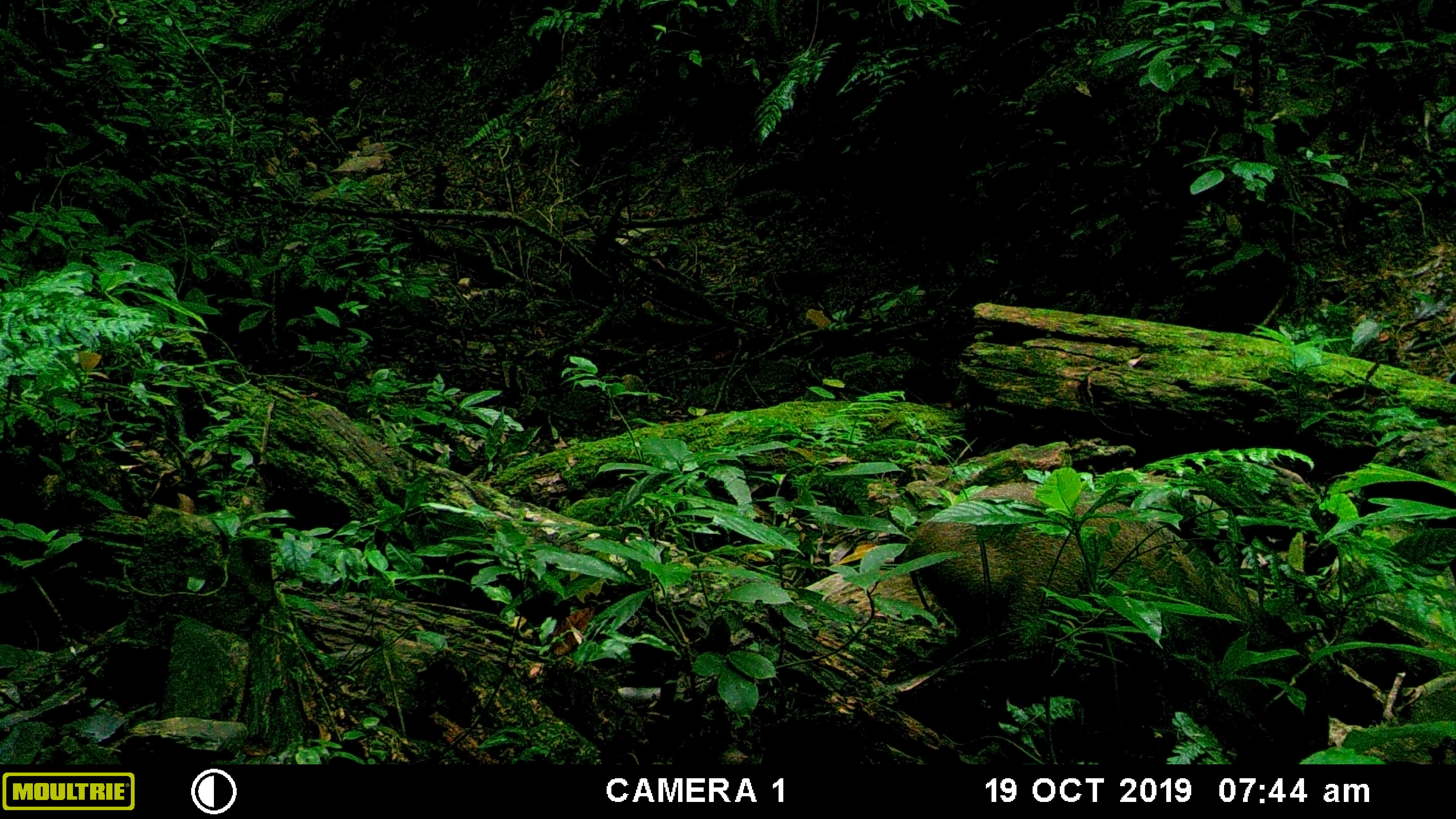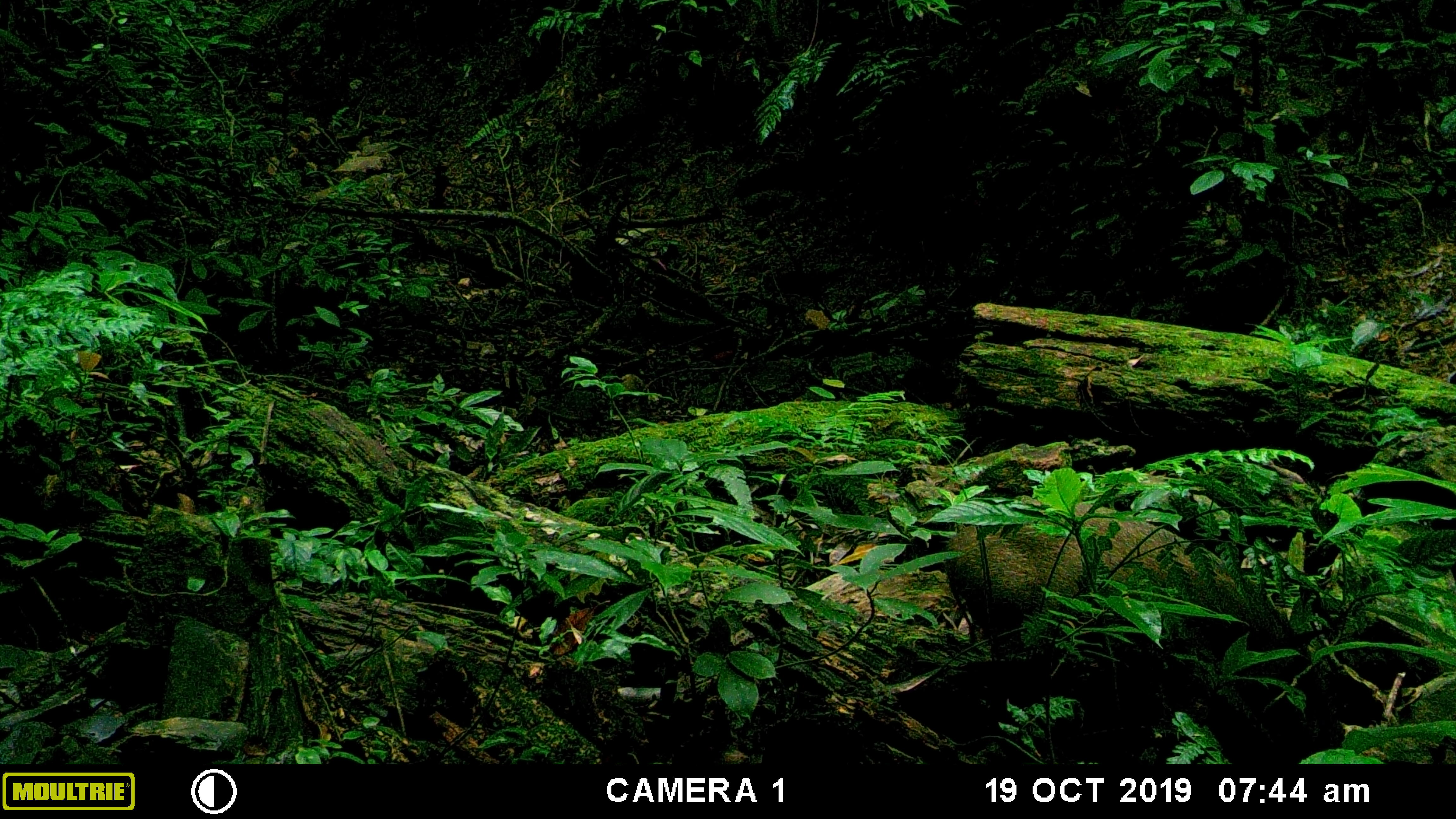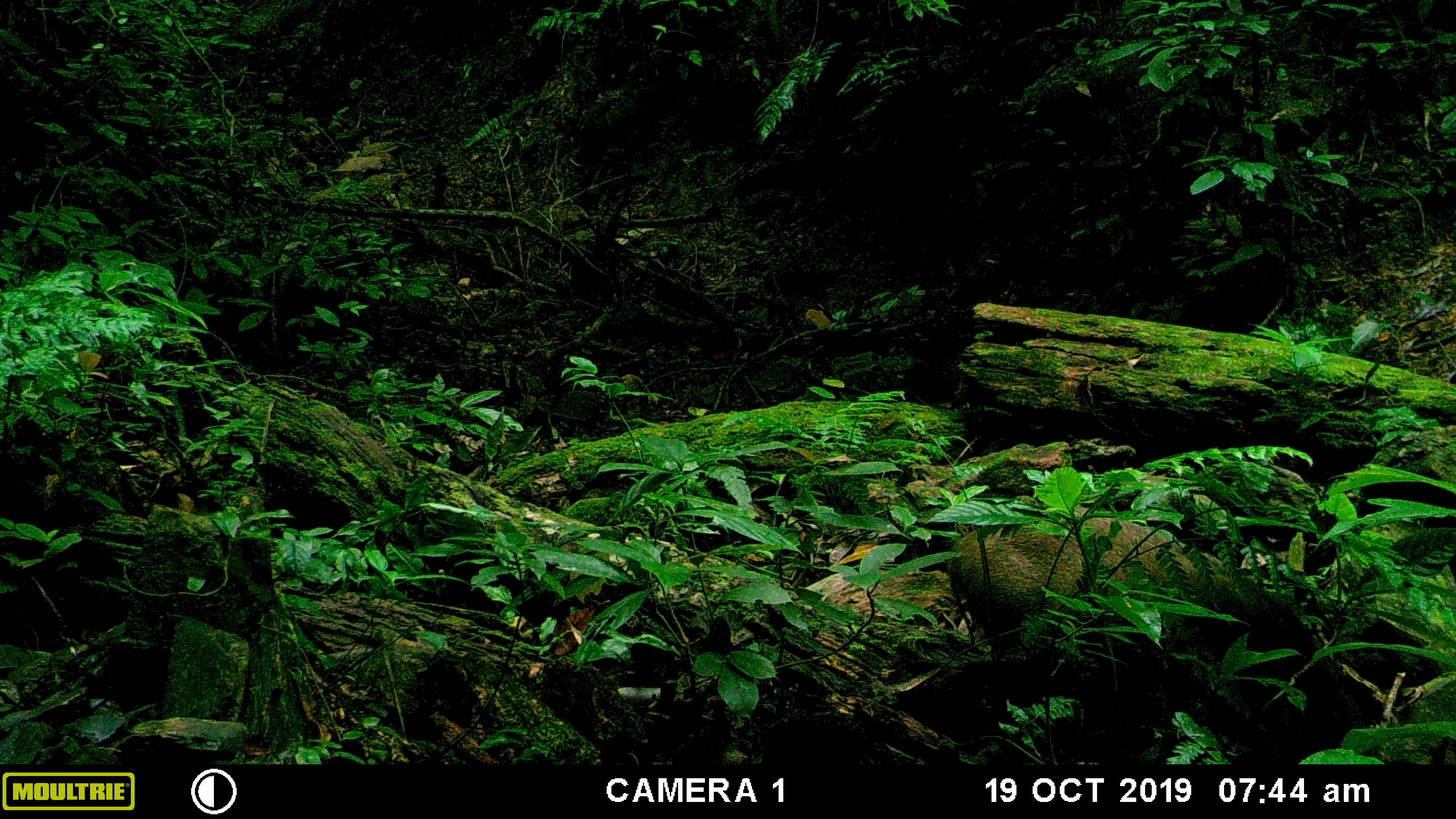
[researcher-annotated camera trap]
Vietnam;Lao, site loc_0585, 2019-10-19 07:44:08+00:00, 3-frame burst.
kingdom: Animalia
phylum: Chordata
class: Mammalia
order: Artiodactyla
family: Suidae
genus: Sus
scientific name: Sus scrofa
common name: eurasian wild pig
Eurasian wild pig (Sus scrofa). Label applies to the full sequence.